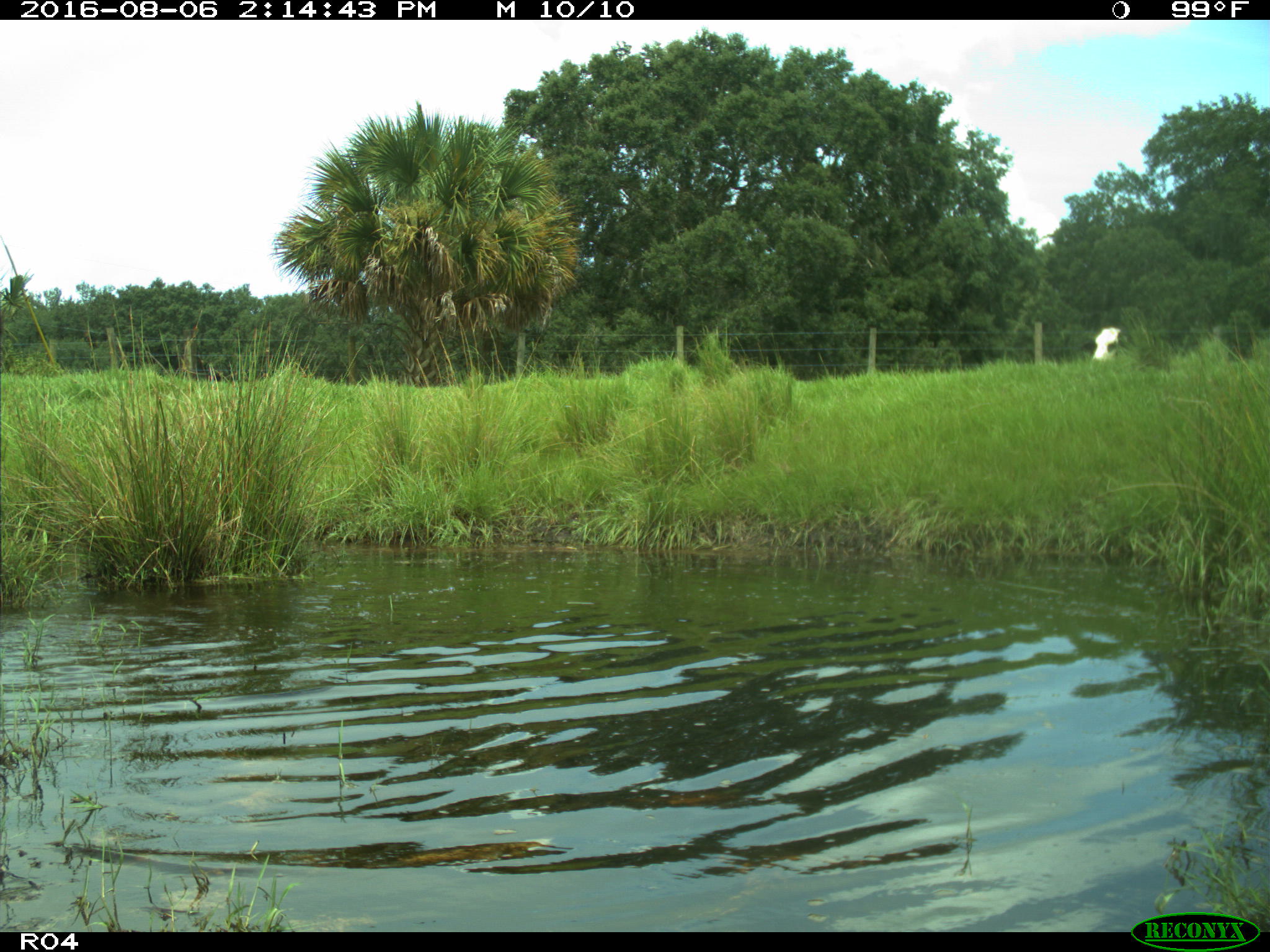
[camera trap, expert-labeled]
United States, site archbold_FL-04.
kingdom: Animalia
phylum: Chordata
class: Mammalia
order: Artiodactyla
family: Bovidae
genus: Bos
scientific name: Bos taurus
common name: domestic cow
Bos taurus (domestic cow).